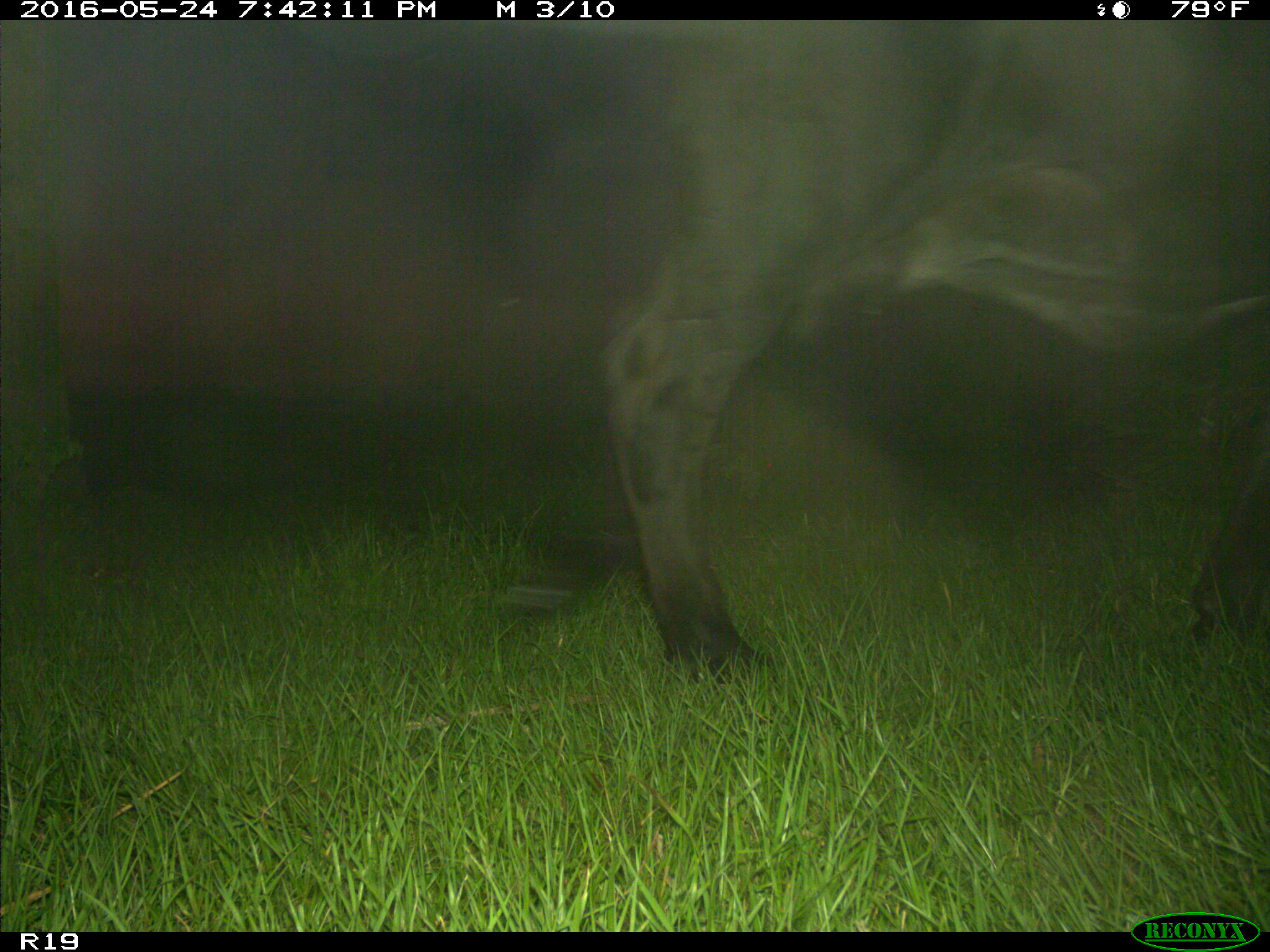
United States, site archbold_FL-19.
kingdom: Animalia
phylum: Chordata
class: Mammalia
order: Artiodactyla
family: Bovidae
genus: Bos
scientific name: Bos taurus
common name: domestic cow